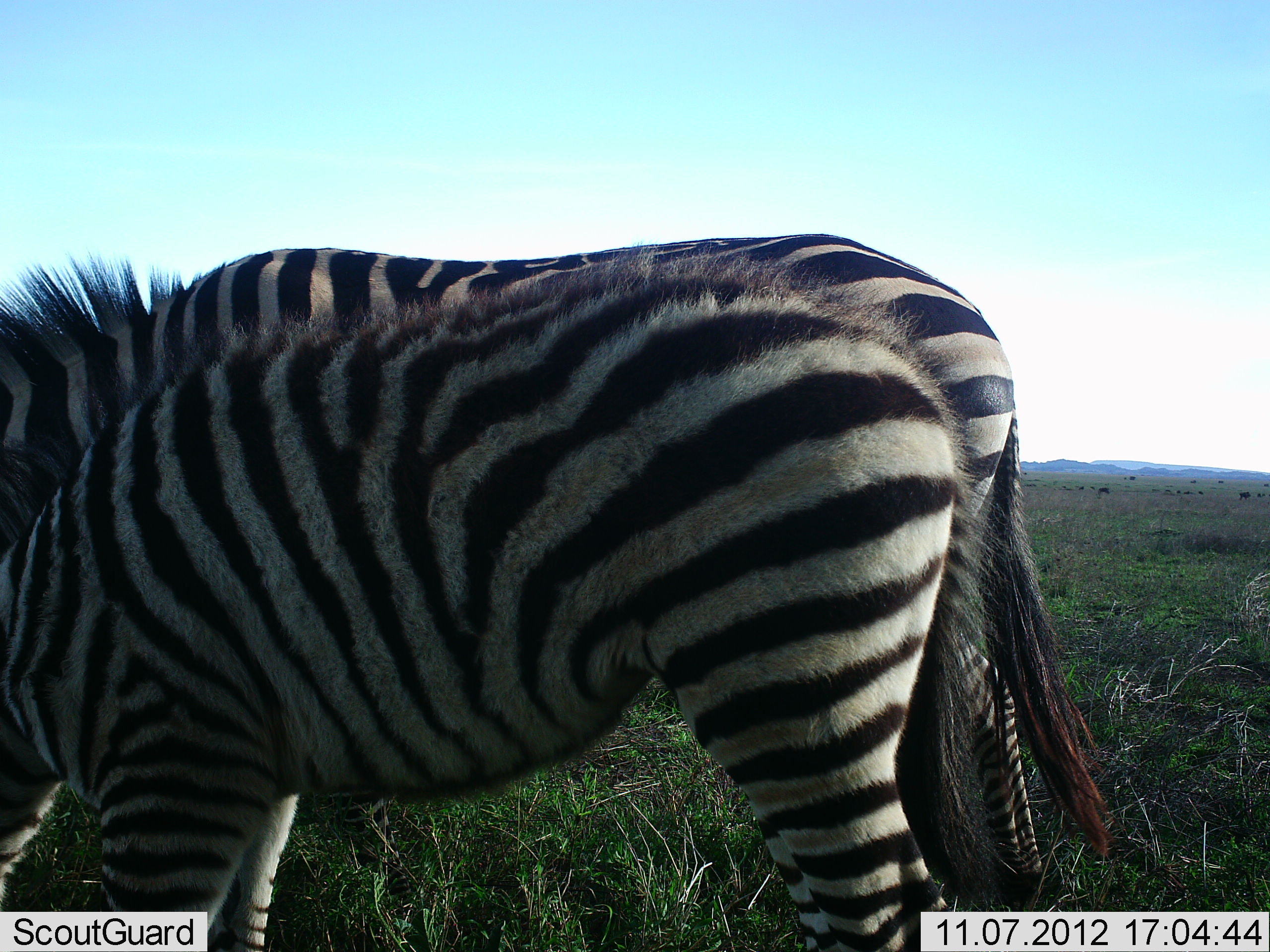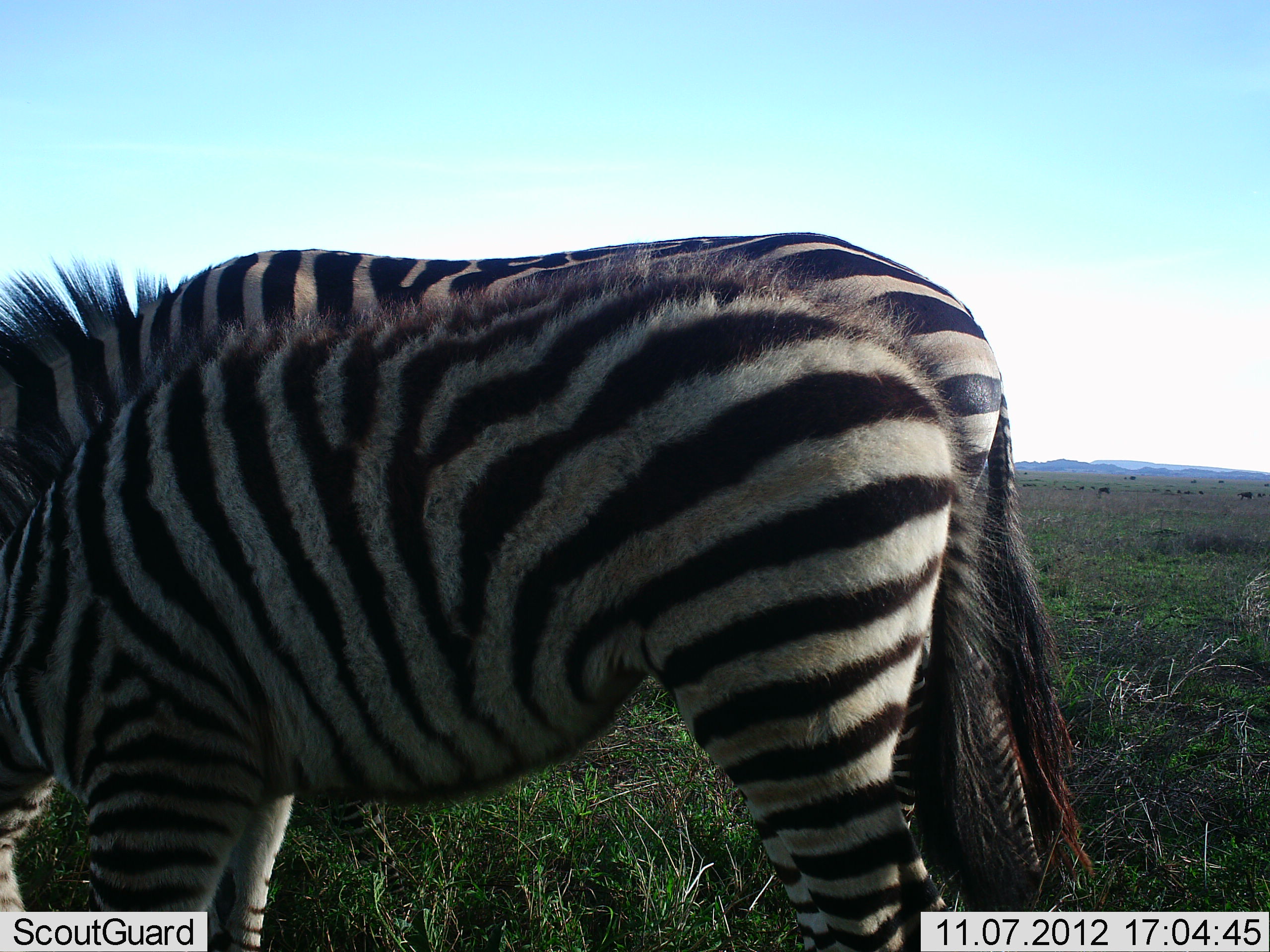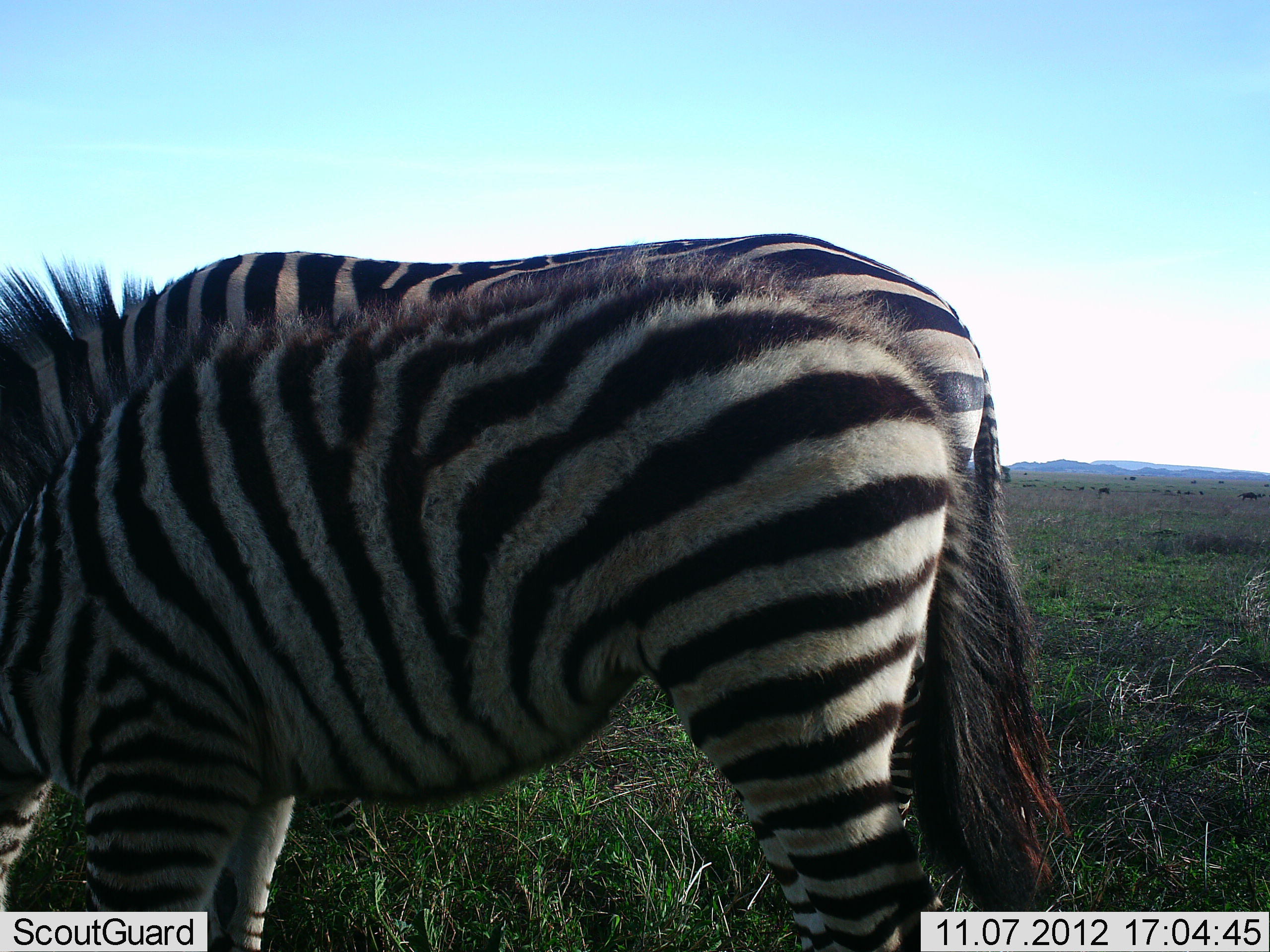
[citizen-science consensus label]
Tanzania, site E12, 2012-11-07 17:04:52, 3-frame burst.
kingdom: Animalia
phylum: Chordata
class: Mammalia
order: Perissodactyla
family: Equidae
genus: Equus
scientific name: Equus quagga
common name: plains zebra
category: zebra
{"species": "zebra (plains zebra) (Equus quagga)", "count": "2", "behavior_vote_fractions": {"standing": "40%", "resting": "0%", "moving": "0%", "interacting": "0%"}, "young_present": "80%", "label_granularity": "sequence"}